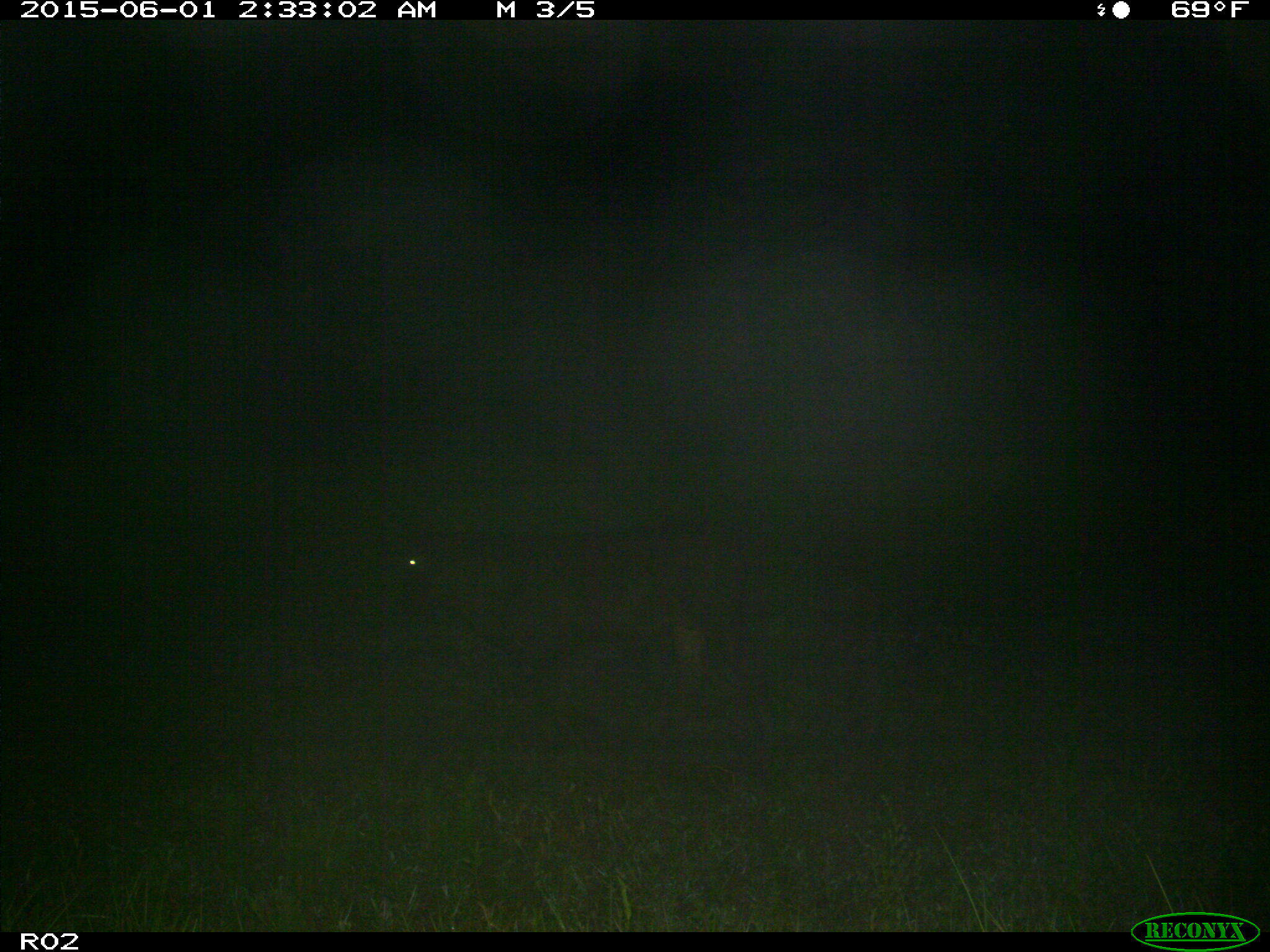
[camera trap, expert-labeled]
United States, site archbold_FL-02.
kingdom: Animalia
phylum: Chordata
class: Mammalia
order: Artiodactyla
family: Bovidae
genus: Bos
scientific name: Bos taurus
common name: domestic cow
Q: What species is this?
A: Bos taurus (domestic cow).